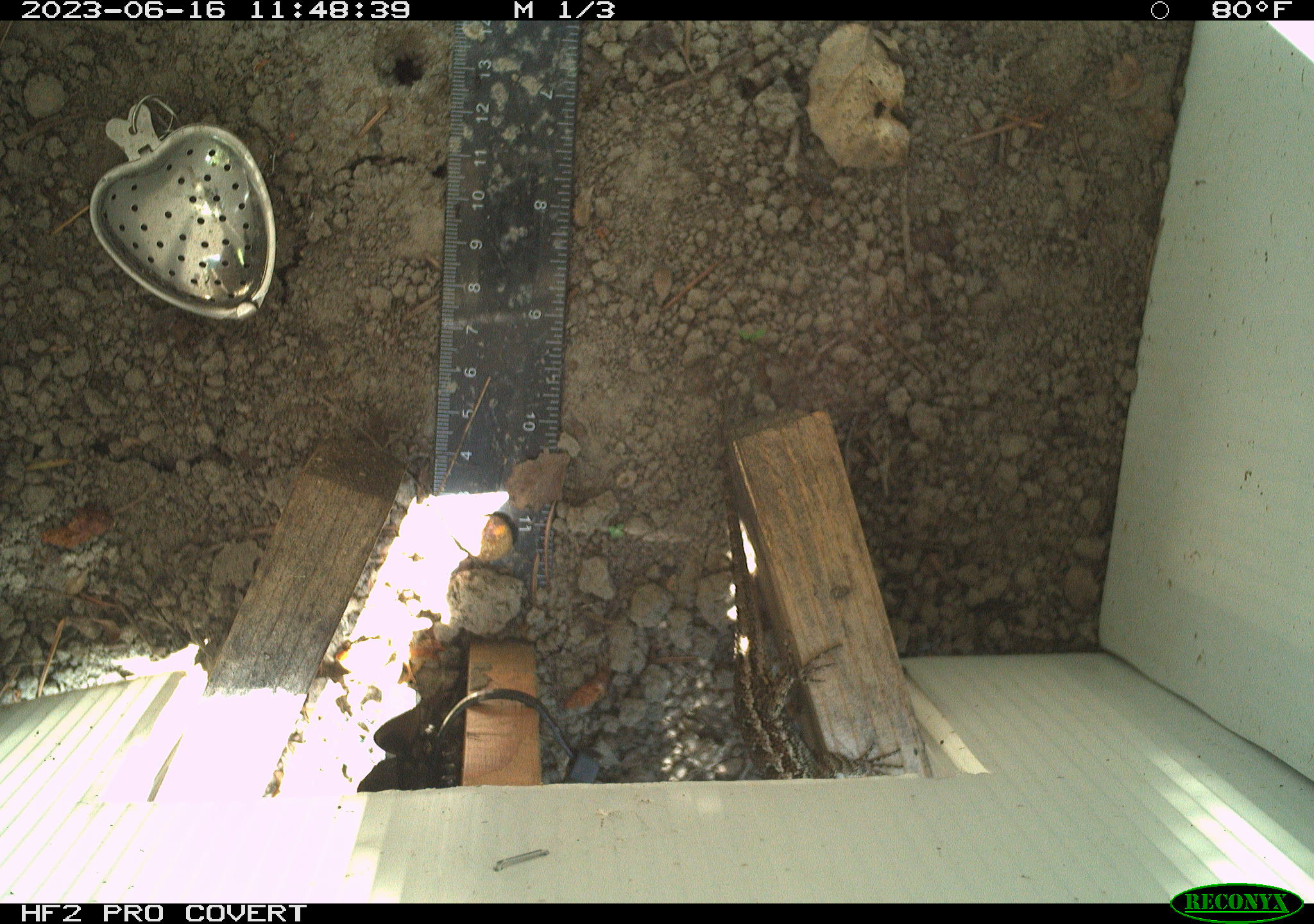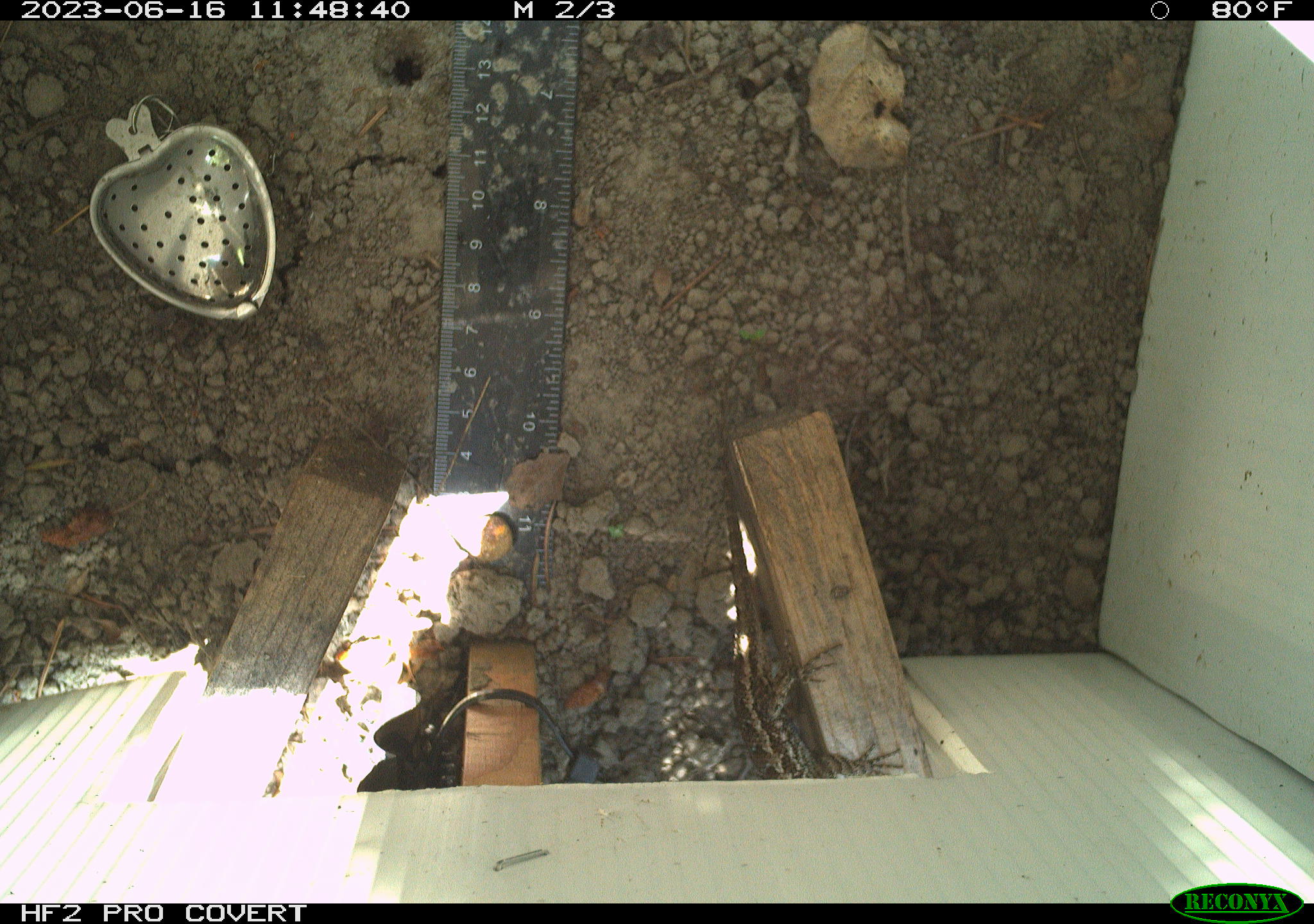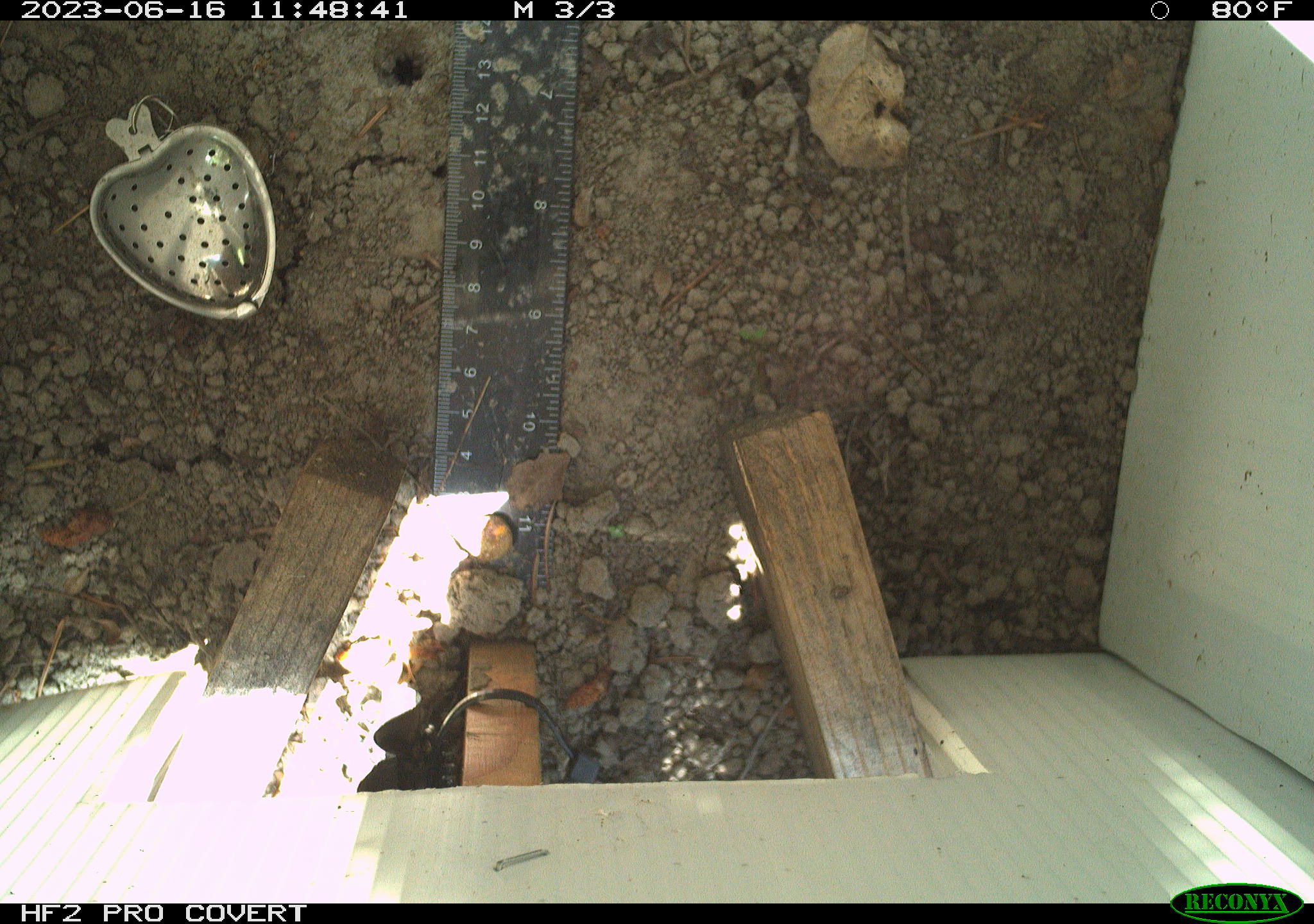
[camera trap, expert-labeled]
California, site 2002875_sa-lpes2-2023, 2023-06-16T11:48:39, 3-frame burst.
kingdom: Animalia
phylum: Chordata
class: Reptilia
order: Squamata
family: Phrynosomatidae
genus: Sceloporus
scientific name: Sceloporus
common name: spiny lizards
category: sceloporus species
Sceloporus species (spiny lizards) (Sceloporus).